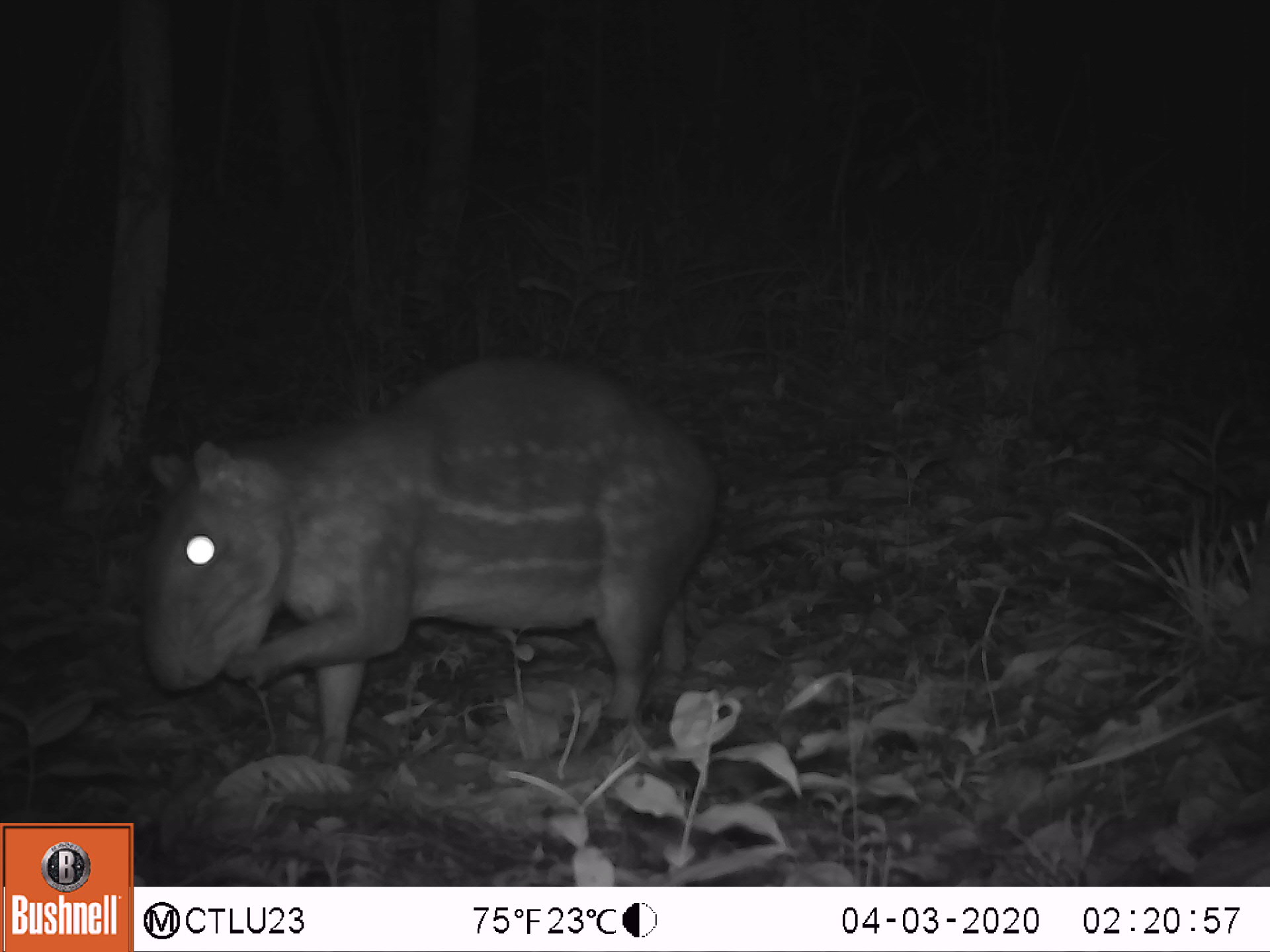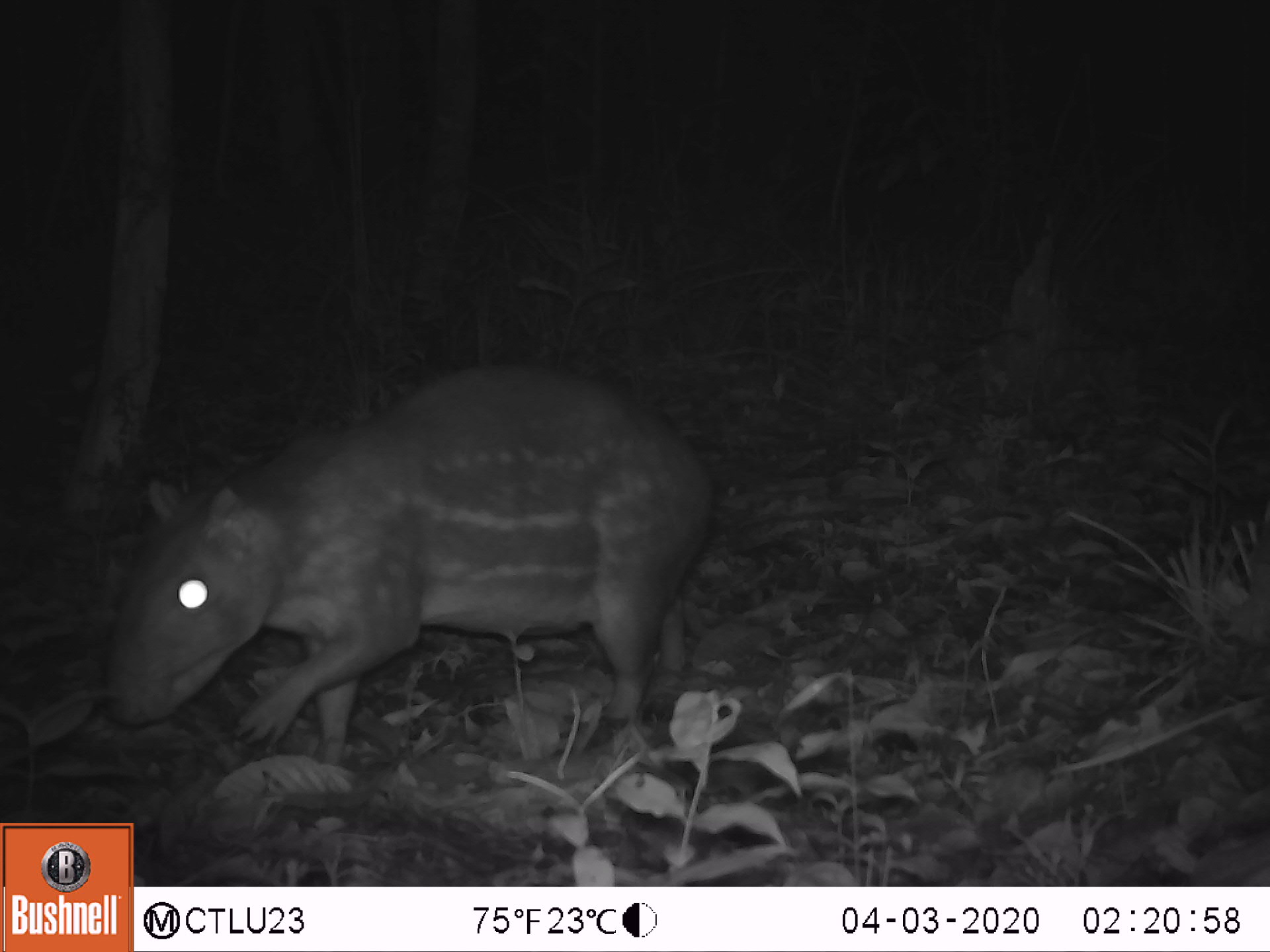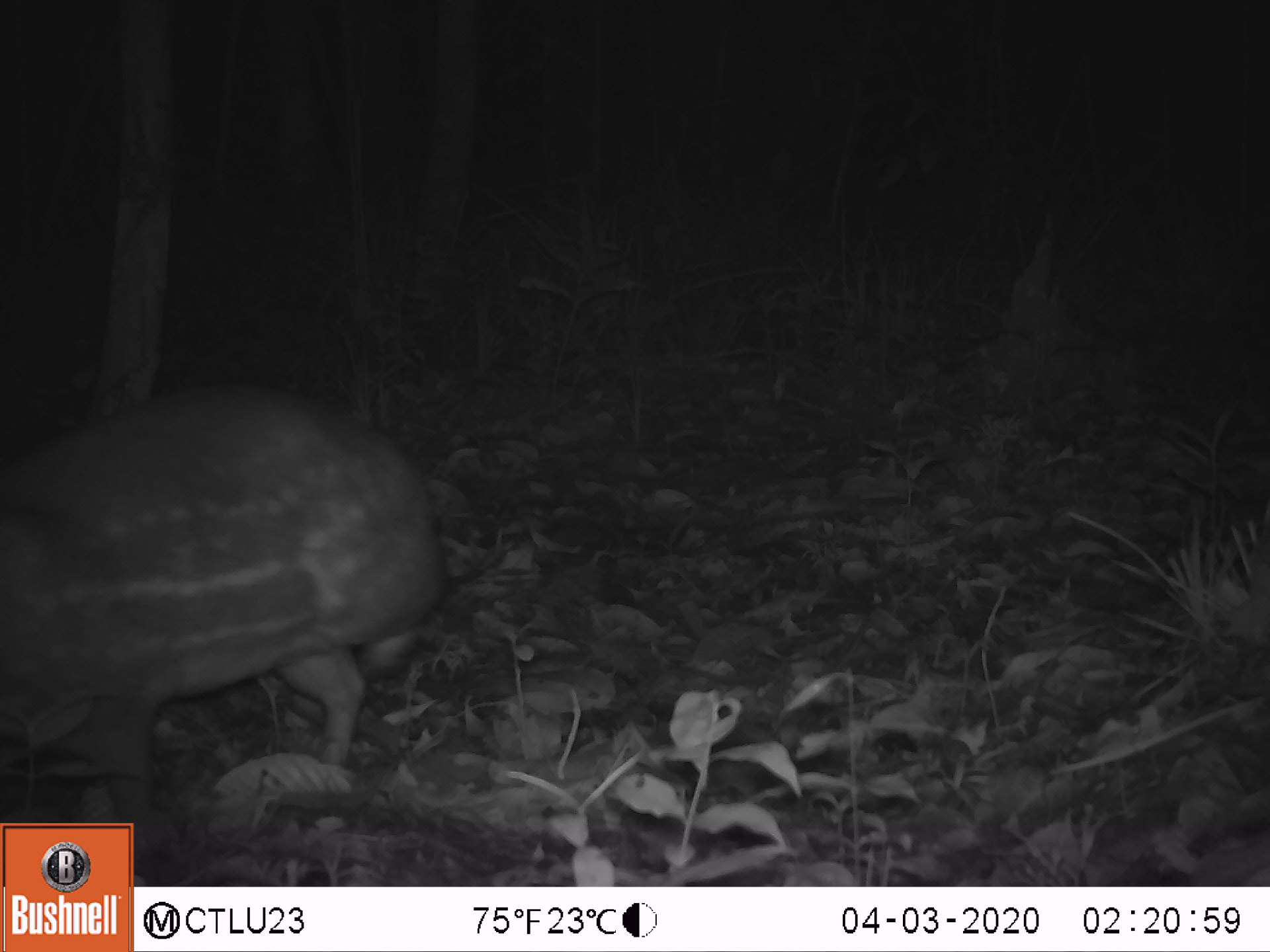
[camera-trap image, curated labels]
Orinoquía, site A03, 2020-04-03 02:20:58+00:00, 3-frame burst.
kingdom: Animalia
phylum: Chordata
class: Mammalia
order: Rodentia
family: Cuniculidae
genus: Cuniculus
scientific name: Cuniculus paca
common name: spotted paca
Spotted paca (Cuniculus paca).